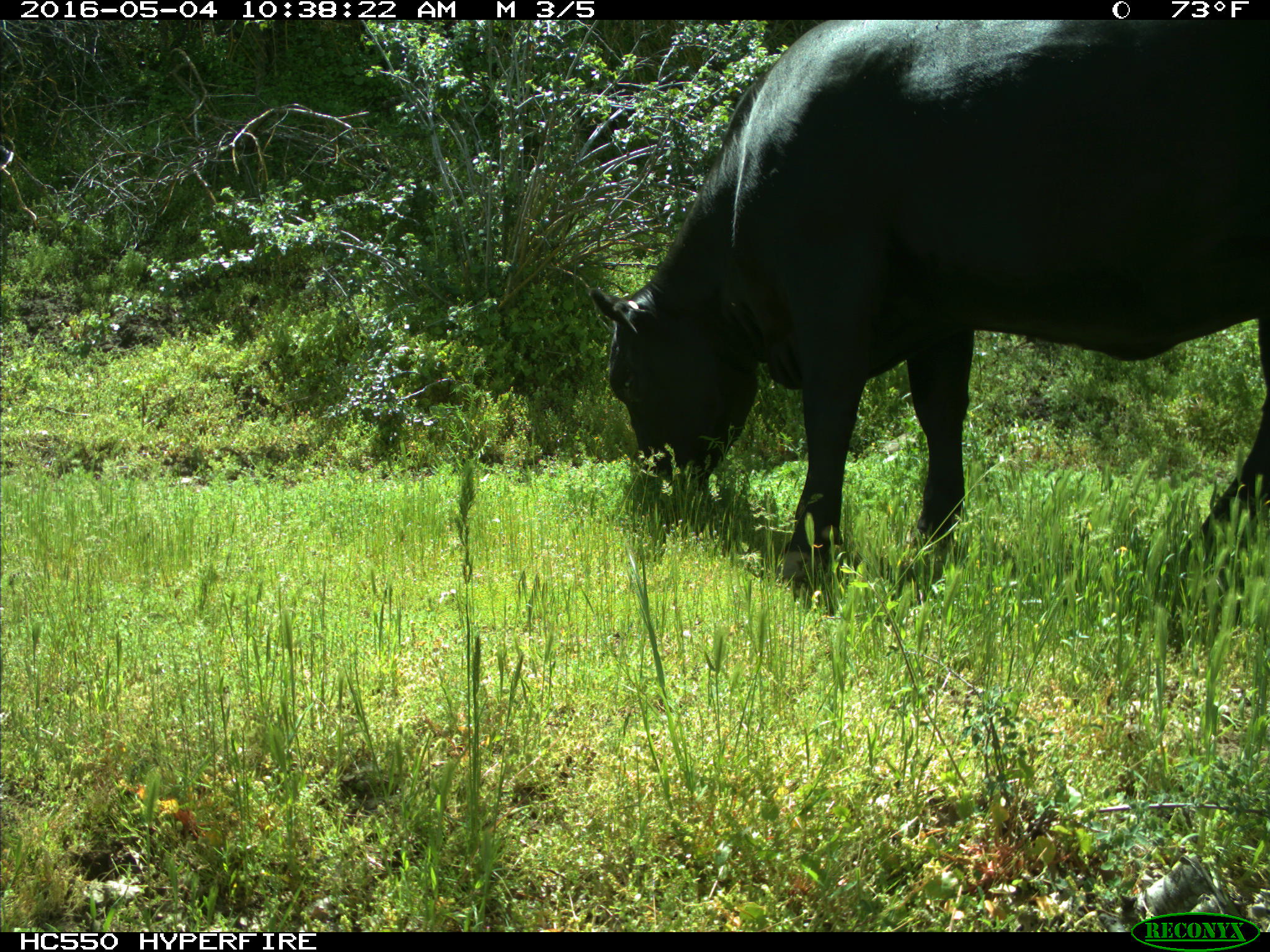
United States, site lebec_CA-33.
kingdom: Animalia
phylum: Chordata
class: Mammalia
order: Artiodactyla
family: Bovidae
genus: Bos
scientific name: Bos taurus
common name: domestic cow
Bos taurus (domestic cow).